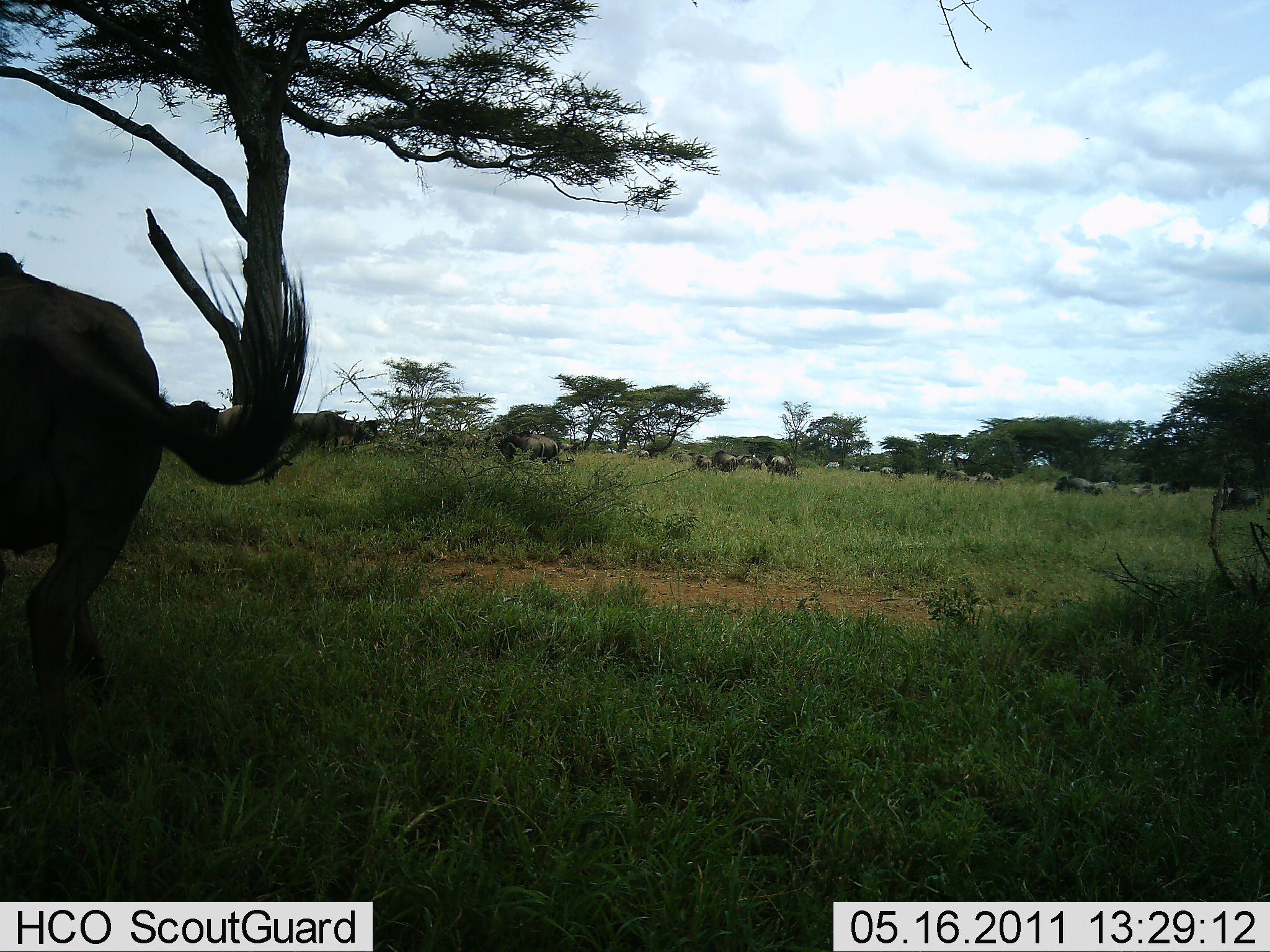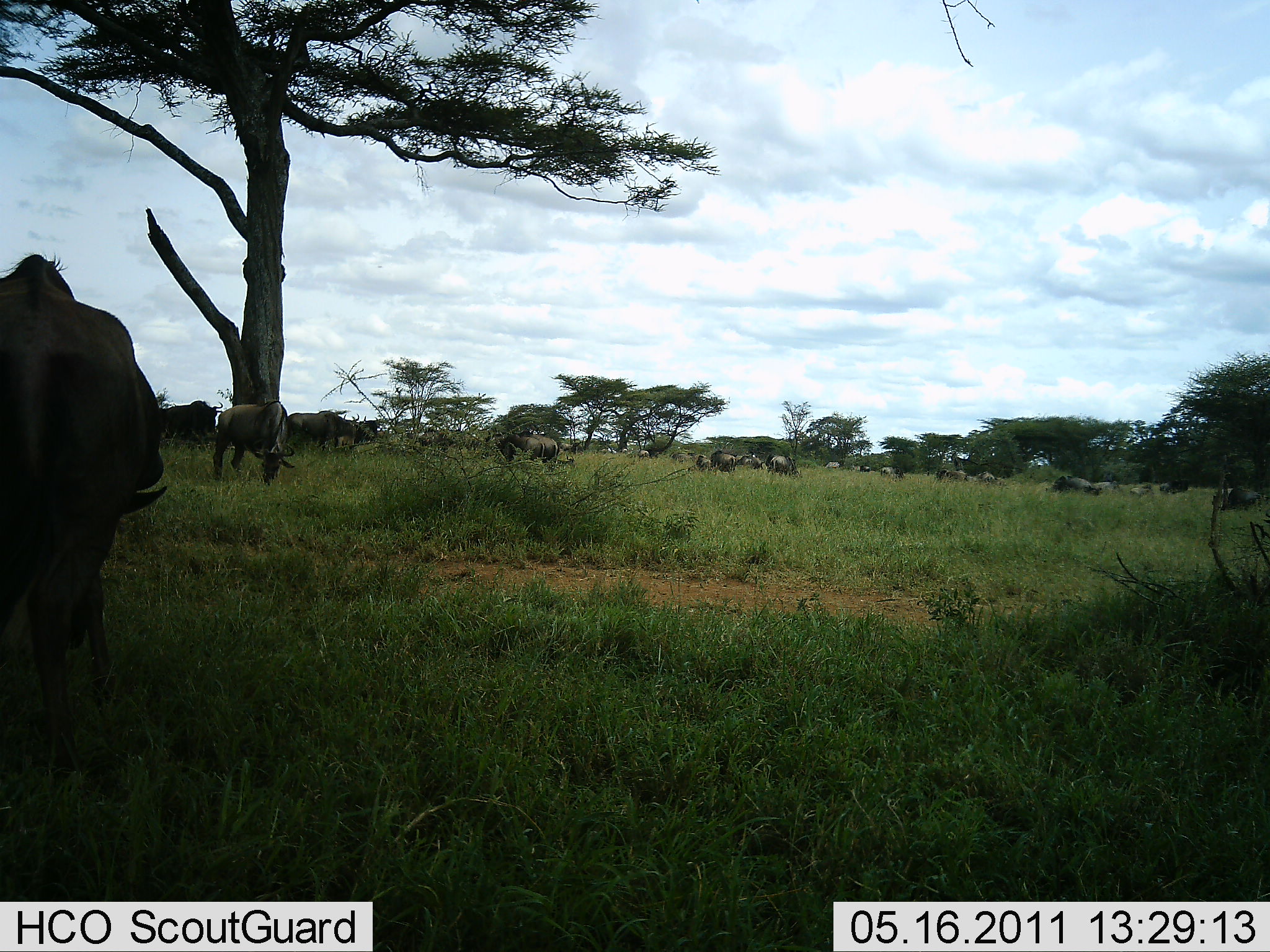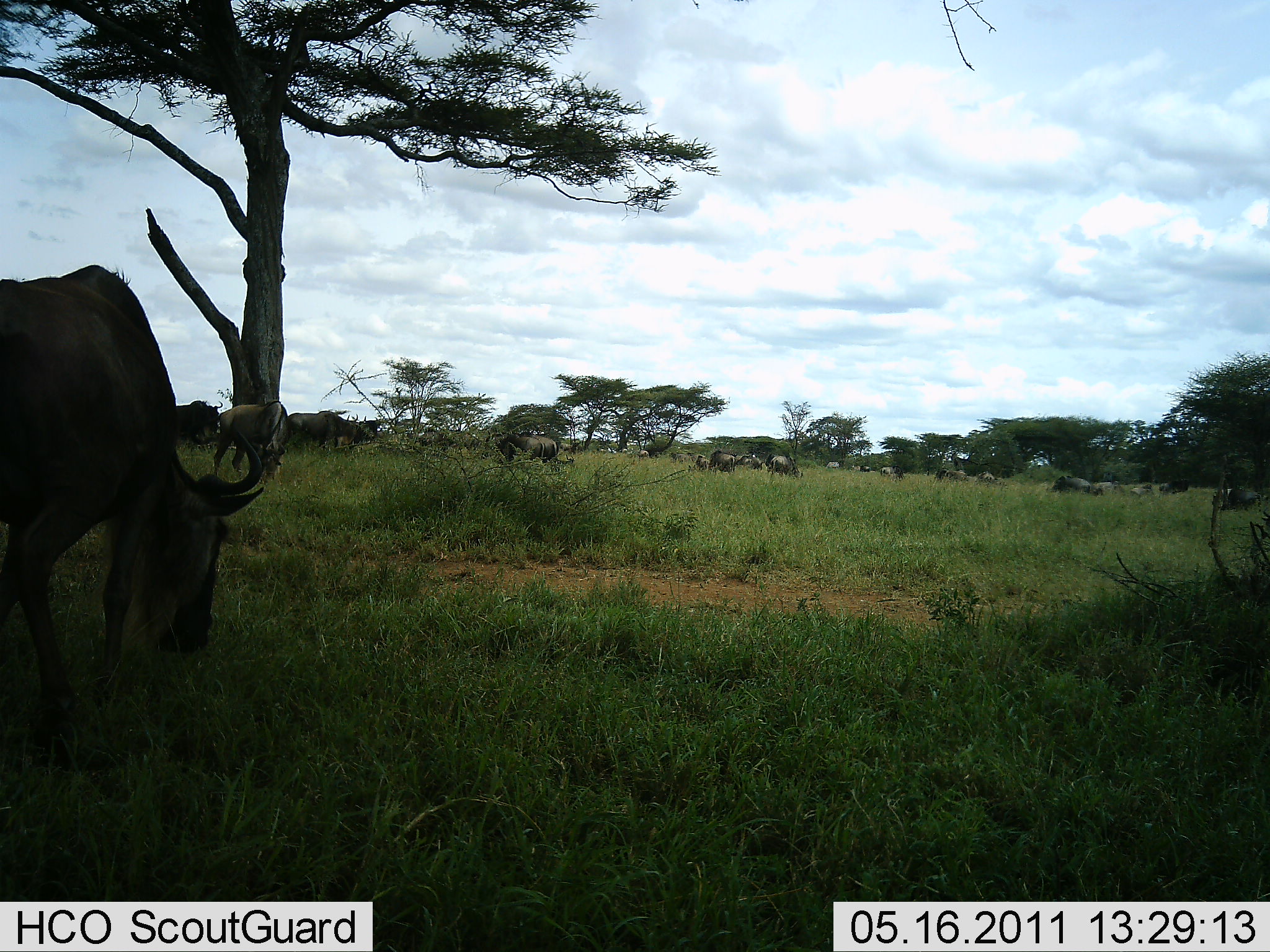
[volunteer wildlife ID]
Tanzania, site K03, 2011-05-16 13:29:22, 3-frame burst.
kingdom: Animalia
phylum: Chordata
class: Mammalia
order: Artiodactyla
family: Bovidae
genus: Connochaetes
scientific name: Connochaetes taurinus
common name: blue wildebeest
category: wildebeest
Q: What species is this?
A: Wildebeest (blue wildebeest) (Connochaetes taurinus).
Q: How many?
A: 11-50.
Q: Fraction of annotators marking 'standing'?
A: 43%.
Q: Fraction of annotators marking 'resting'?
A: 21%.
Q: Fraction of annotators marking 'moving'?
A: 43%.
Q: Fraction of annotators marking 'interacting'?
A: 7%.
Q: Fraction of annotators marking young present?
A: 0%.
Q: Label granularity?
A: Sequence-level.